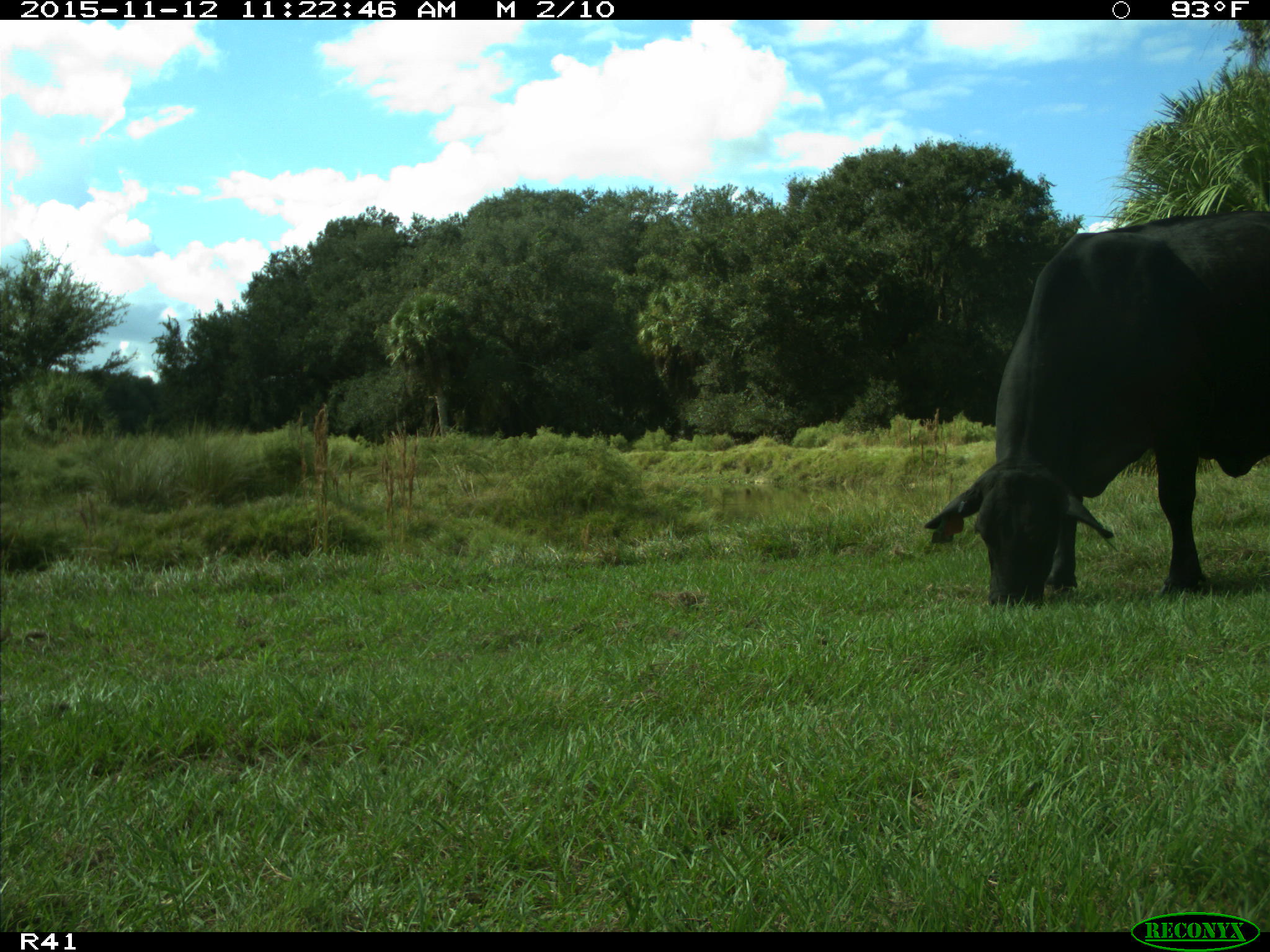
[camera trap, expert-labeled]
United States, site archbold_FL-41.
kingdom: Animalia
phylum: Chordata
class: Mammalia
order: Artiodactyla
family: Bovidae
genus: Bos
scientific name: Bos taurus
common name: domestic cow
Bos taurus (domestic cow).